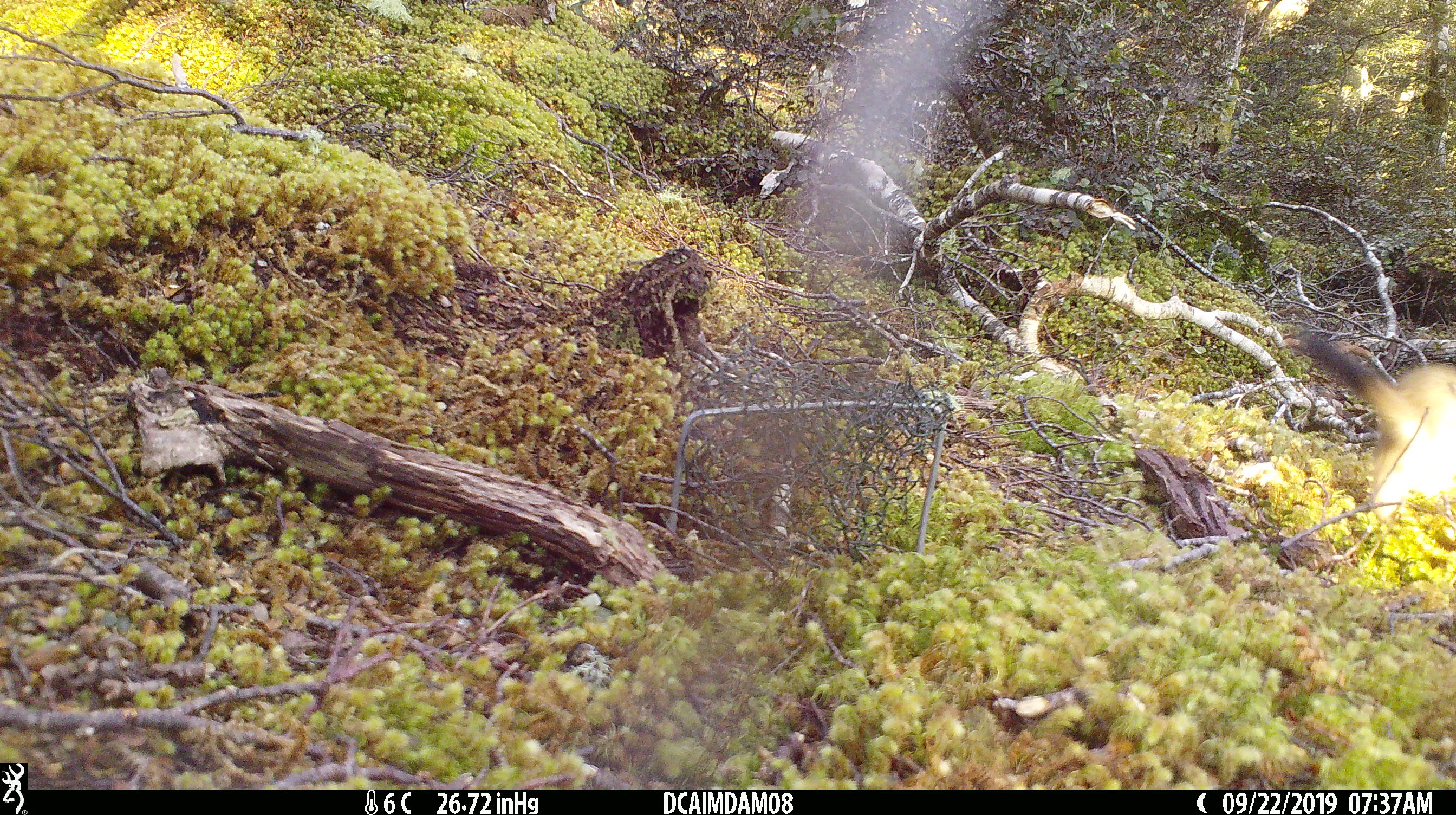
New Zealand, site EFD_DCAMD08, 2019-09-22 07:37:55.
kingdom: Animalia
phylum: Chordata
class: Mammalia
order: Carnivora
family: Mustelidae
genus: Mustela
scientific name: Mustela erminea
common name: stoat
Stoat (Mustela erminea).